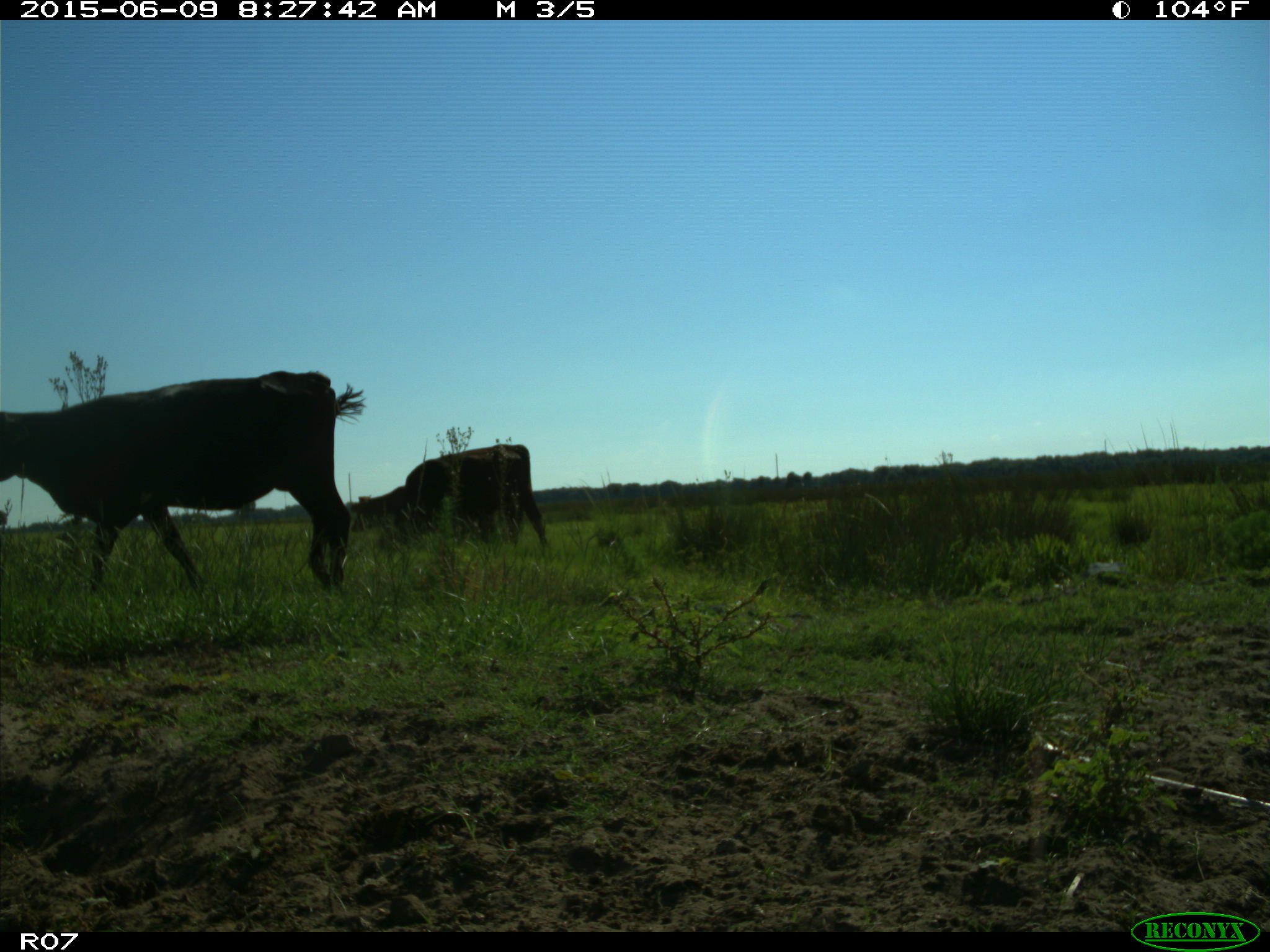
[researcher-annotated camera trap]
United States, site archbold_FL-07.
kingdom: Animalia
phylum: Chordata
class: Mammalia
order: Artiodactyla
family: Bovidae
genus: Bos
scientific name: Bos taurus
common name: domestic cow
Bos taurus (domestic cow).